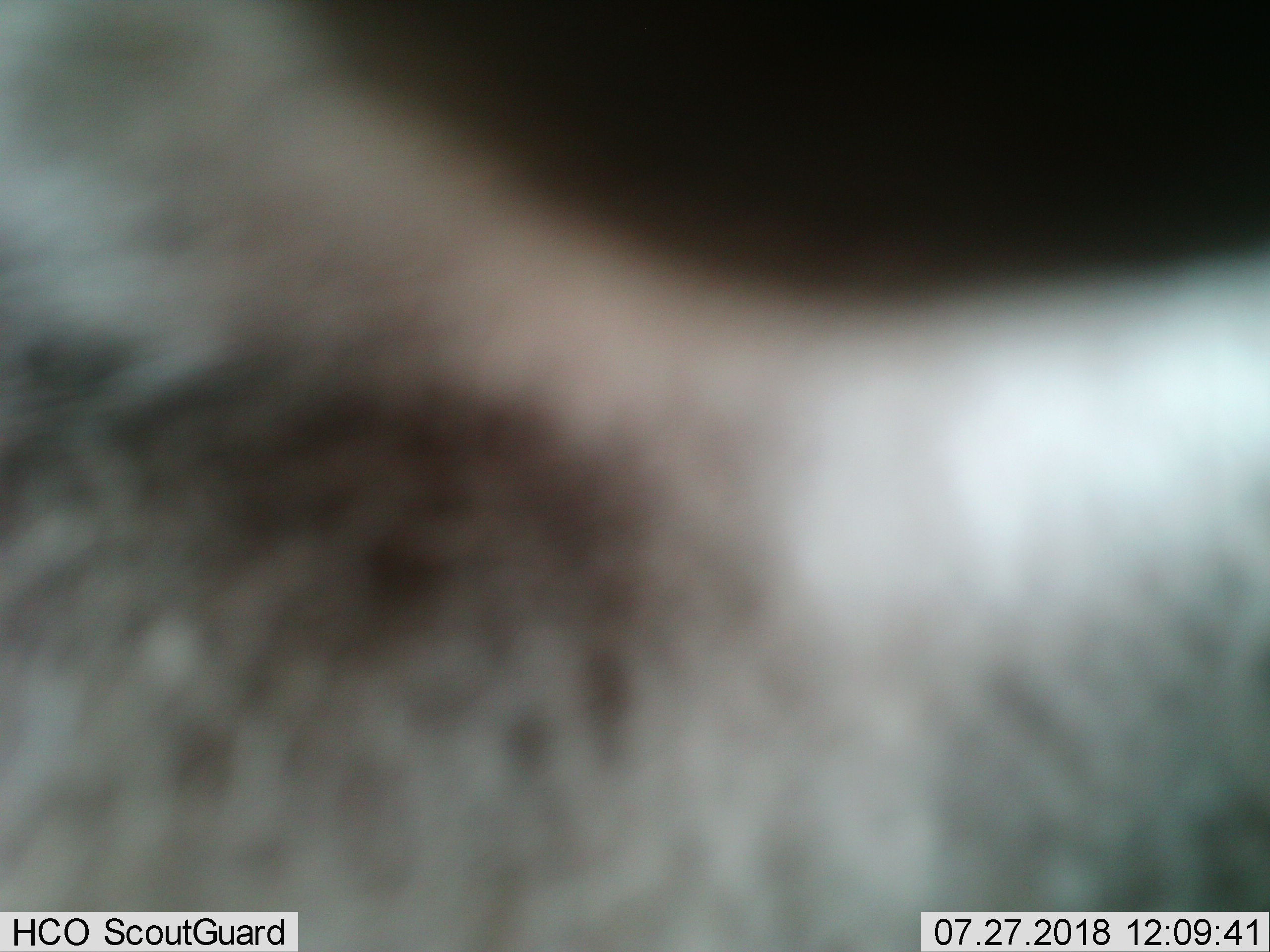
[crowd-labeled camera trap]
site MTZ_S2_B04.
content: unidentified animal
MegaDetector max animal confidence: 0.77